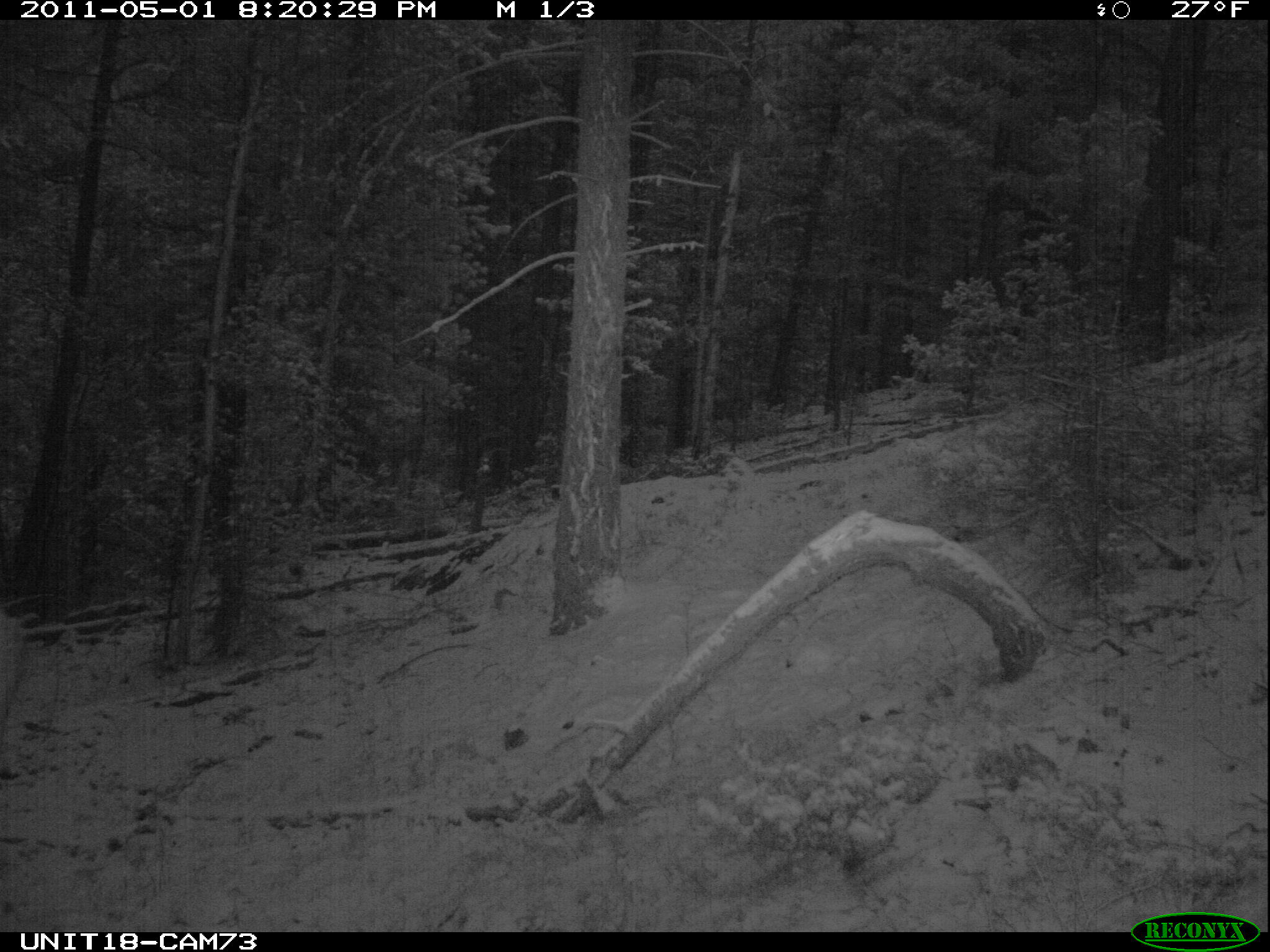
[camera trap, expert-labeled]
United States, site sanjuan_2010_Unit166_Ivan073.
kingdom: Animalia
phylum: Chordata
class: Mammalia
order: Artiodactyla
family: Cervidae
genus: Cervus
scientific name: Cervus elaphus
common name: red deer